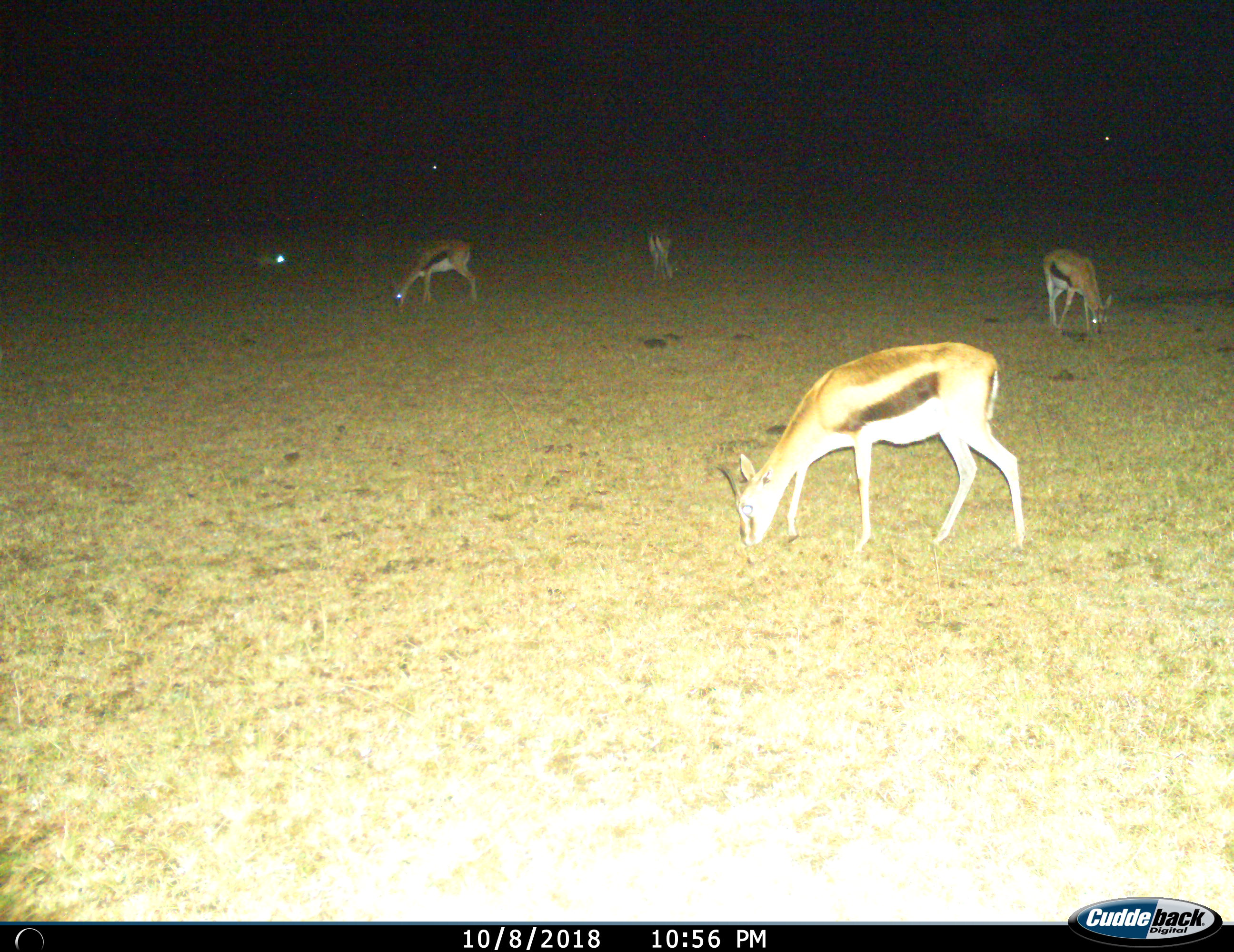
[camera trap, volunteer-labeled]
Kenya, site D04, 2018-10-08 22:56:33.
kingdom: Animalia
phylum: Chordata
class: Mammalia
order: Artiodactyla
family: Bovidae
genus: Eudorcas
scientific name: Eudorcas thomsonii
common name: thomson's gazelle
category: gazellethomsons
Gazellethomsons (thomson's gazelle) (Eudorcas thomsonii), count 4. Behavior (volunteer vote fractions): standing 20%, resting 0%, moving 10%, interacting 0%. Young present (vote fraction): 0%. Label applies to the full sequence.